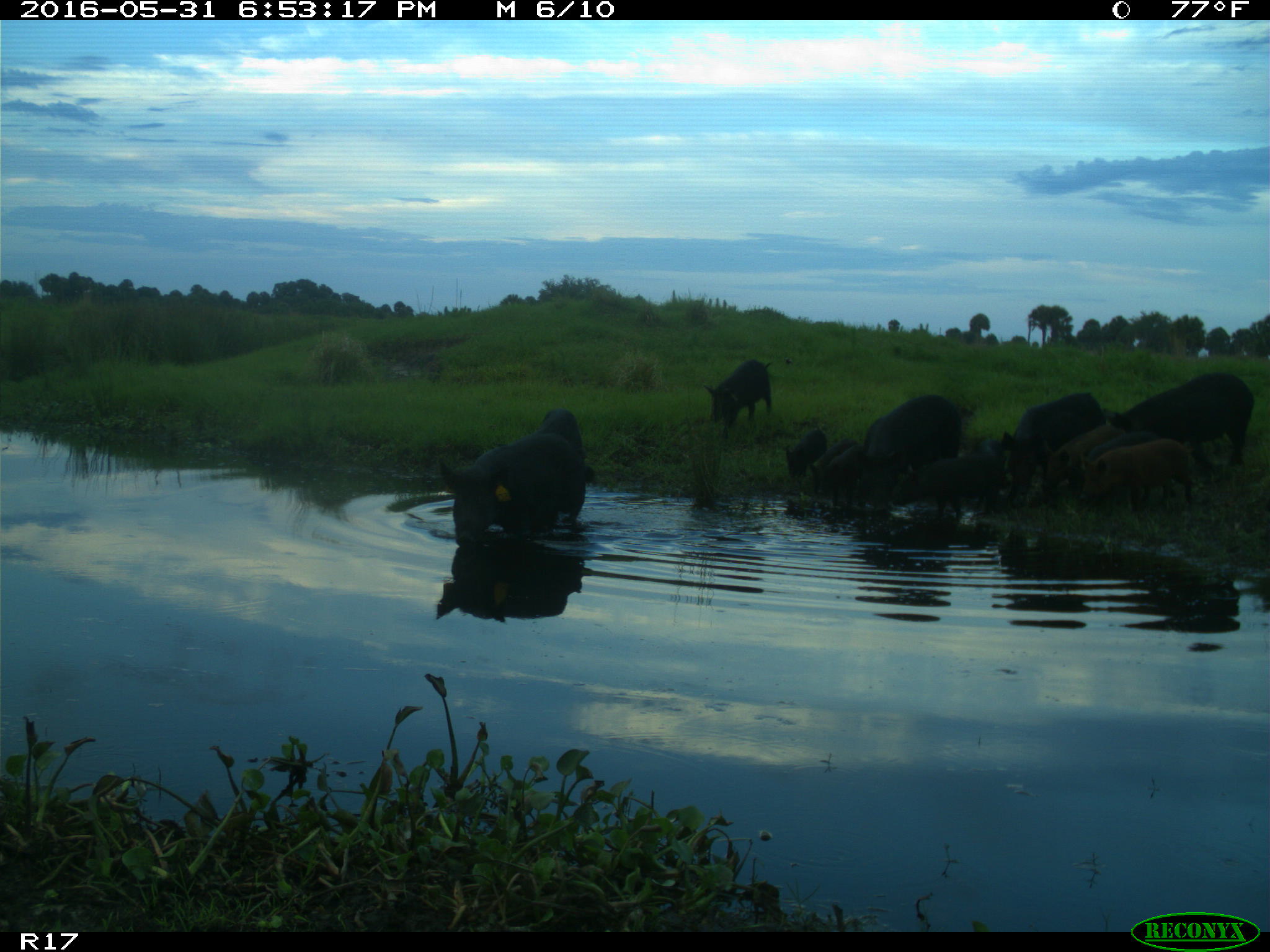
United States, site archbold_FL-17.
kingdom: Animalia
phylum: Chordata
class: Mammalia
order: Artiodactyla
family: Suidae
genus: Sus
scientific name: Sus scrofa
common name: wild boar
Sus scrofa (wild boar).